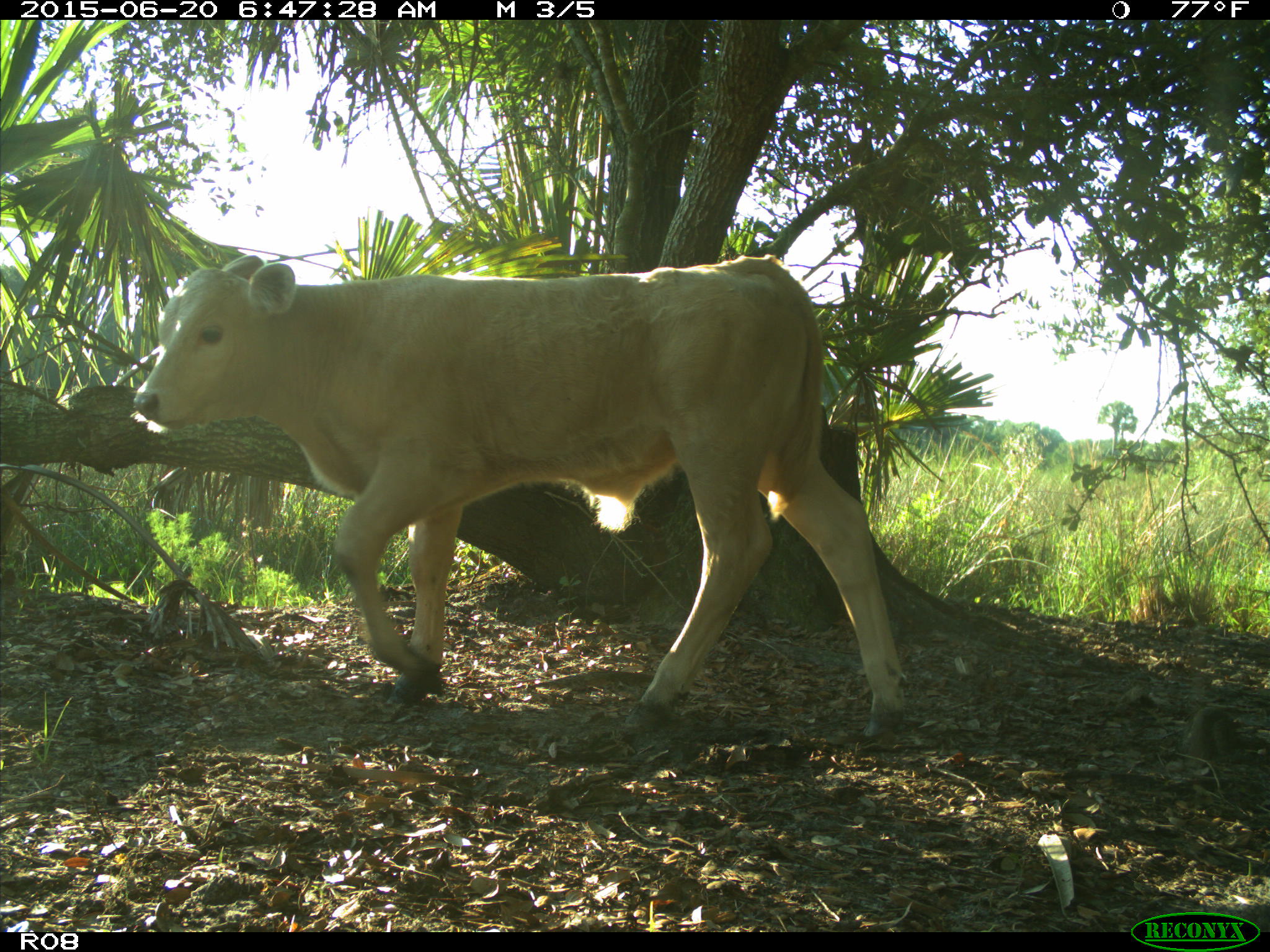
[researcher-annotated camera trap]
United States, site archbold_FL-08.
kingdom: Animalia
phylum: Chordata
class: Mammalia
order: Artiodactyla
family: Bovidae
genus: Bos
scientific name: Bos taurus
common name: domestic cow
Bos taurus (domestic cow).